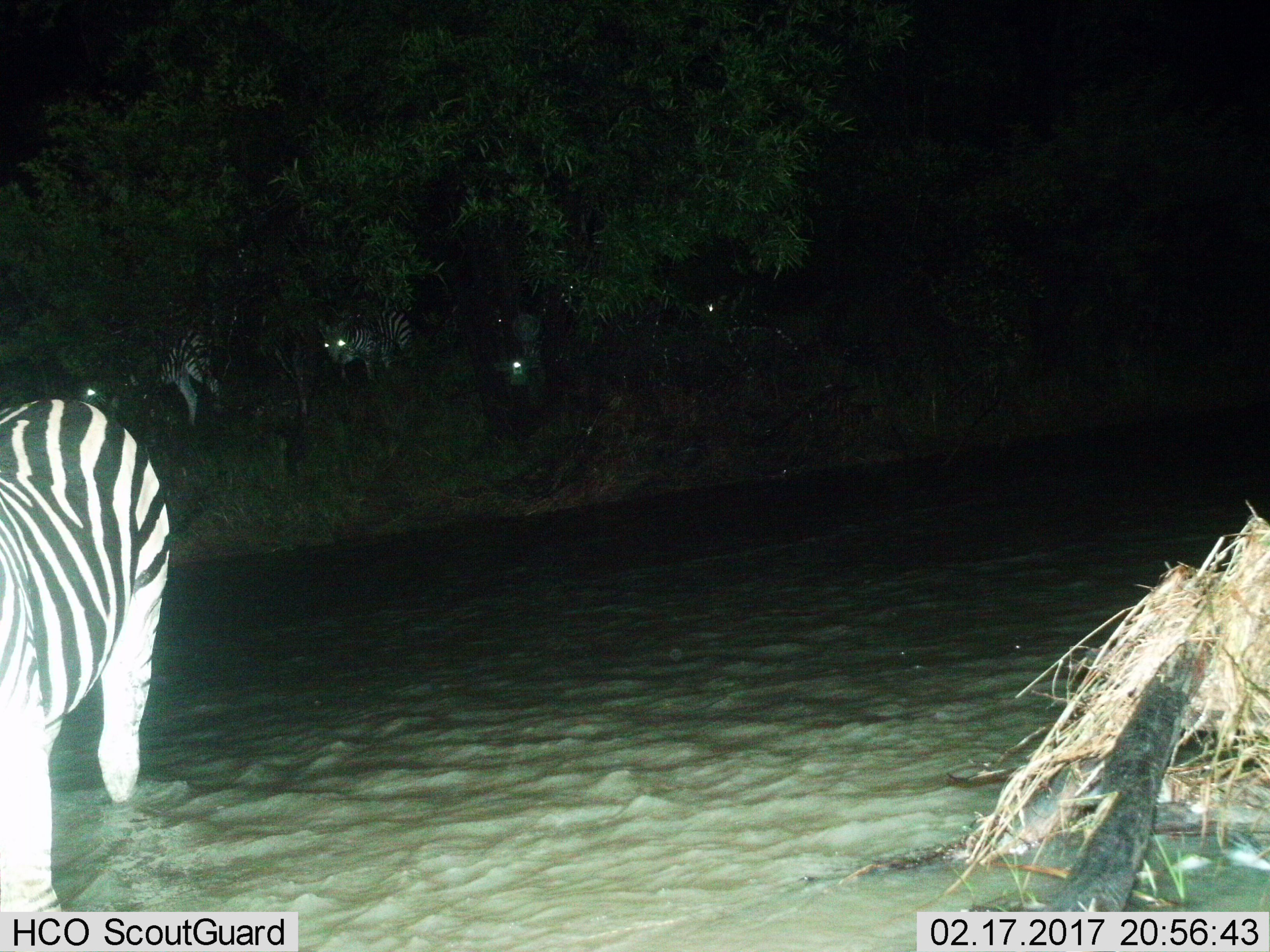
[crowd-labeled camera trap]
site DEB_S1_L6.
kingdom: Animalia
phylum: Chordata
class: Mammalia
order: Perissodactyla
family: Equidae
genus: Equus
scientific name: Equus quagga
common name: plains zebra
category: zebraplains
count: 5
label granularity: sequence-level